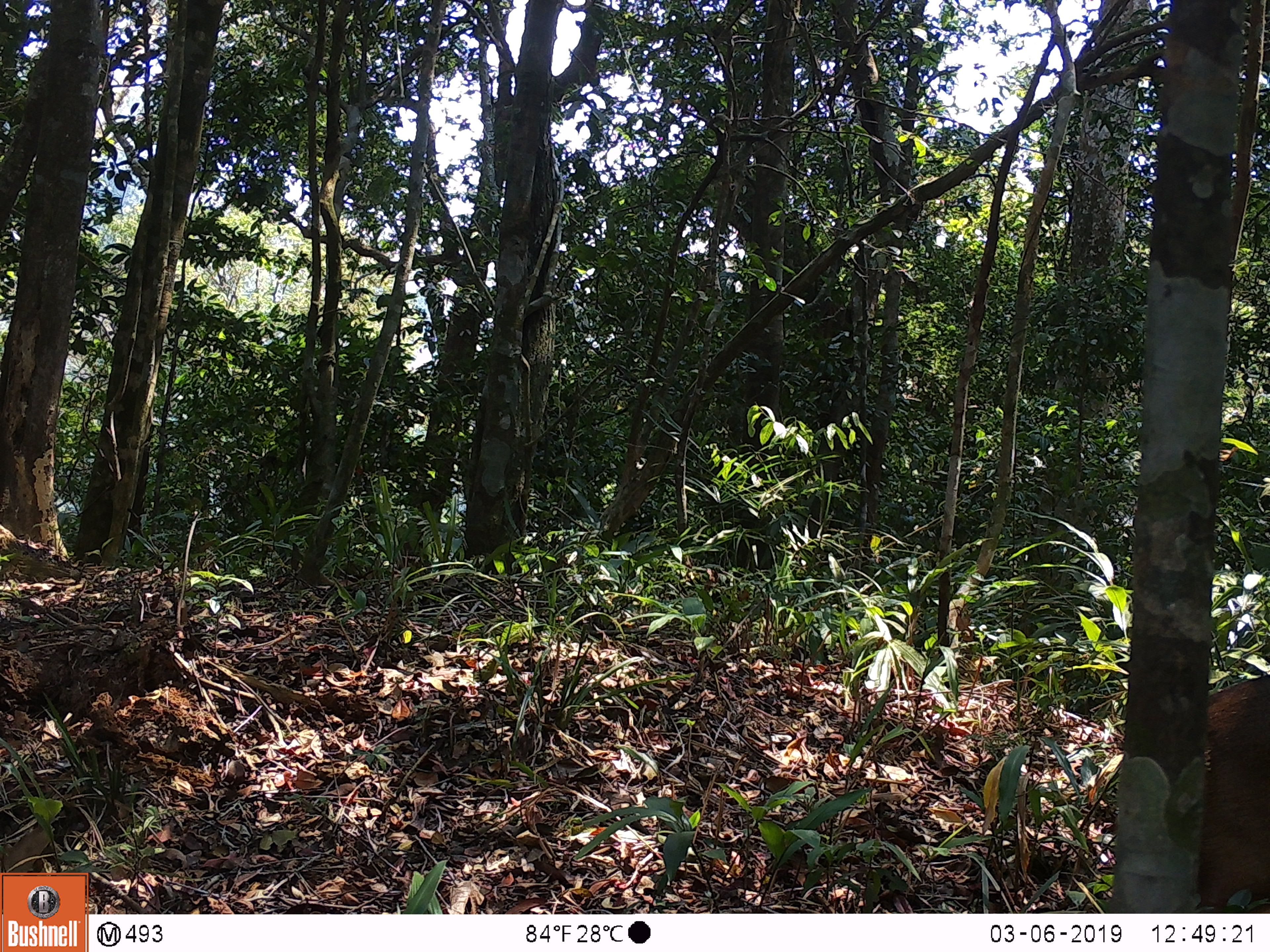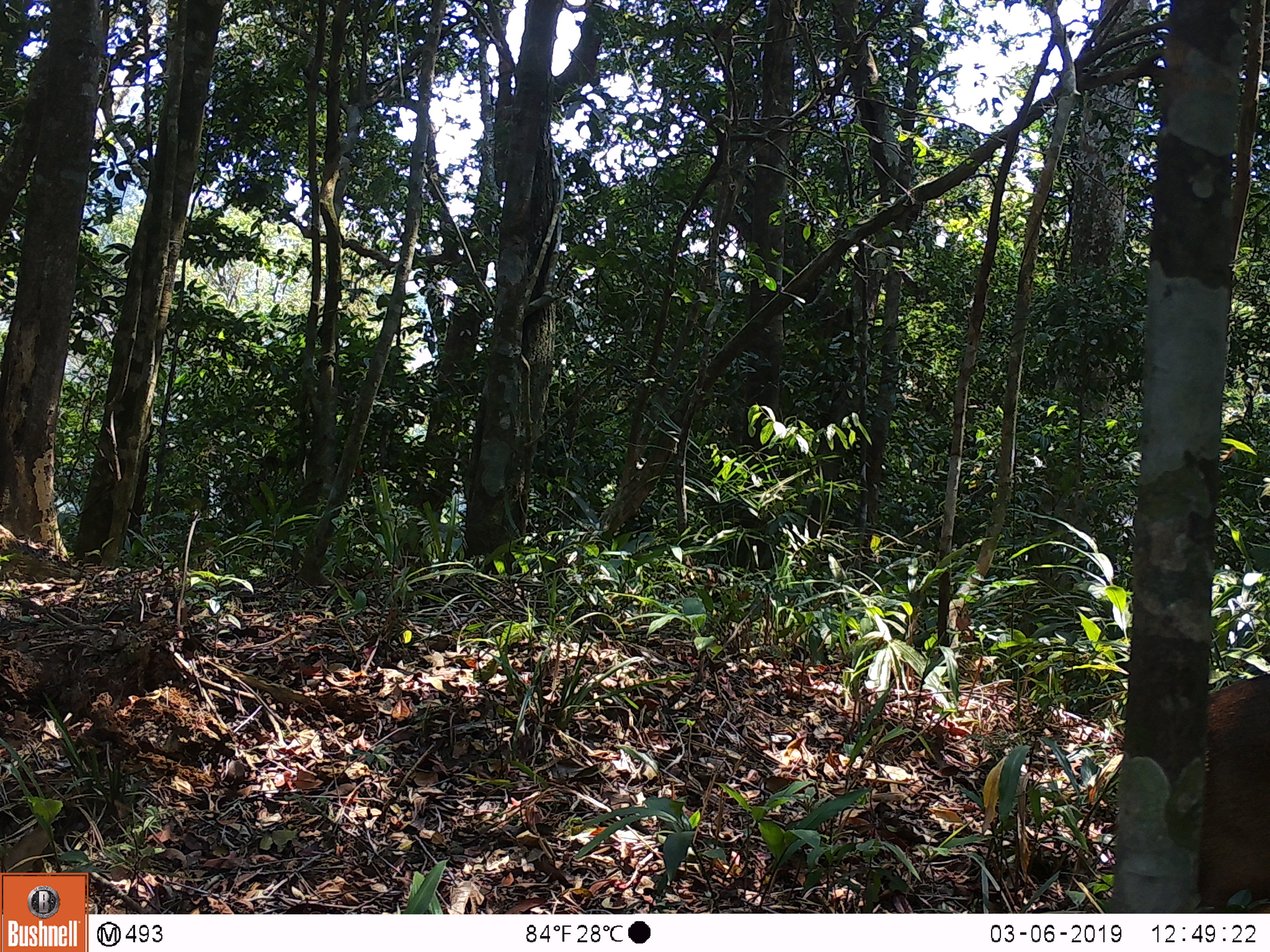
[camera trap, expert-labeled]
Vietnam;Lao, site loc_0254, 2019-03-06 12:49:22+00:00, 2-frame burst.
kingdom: Animalia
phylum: Chordata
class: Mammalia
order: Artiodactyla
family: Cervidae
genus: Muntiacus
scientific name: Muntiacus vuquangensis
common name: large-antlered muntjac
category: large antlered muntjac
Large antlered muntjac (large-antlered muntjac) (Muntiacus vuquangensis). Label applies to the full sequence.